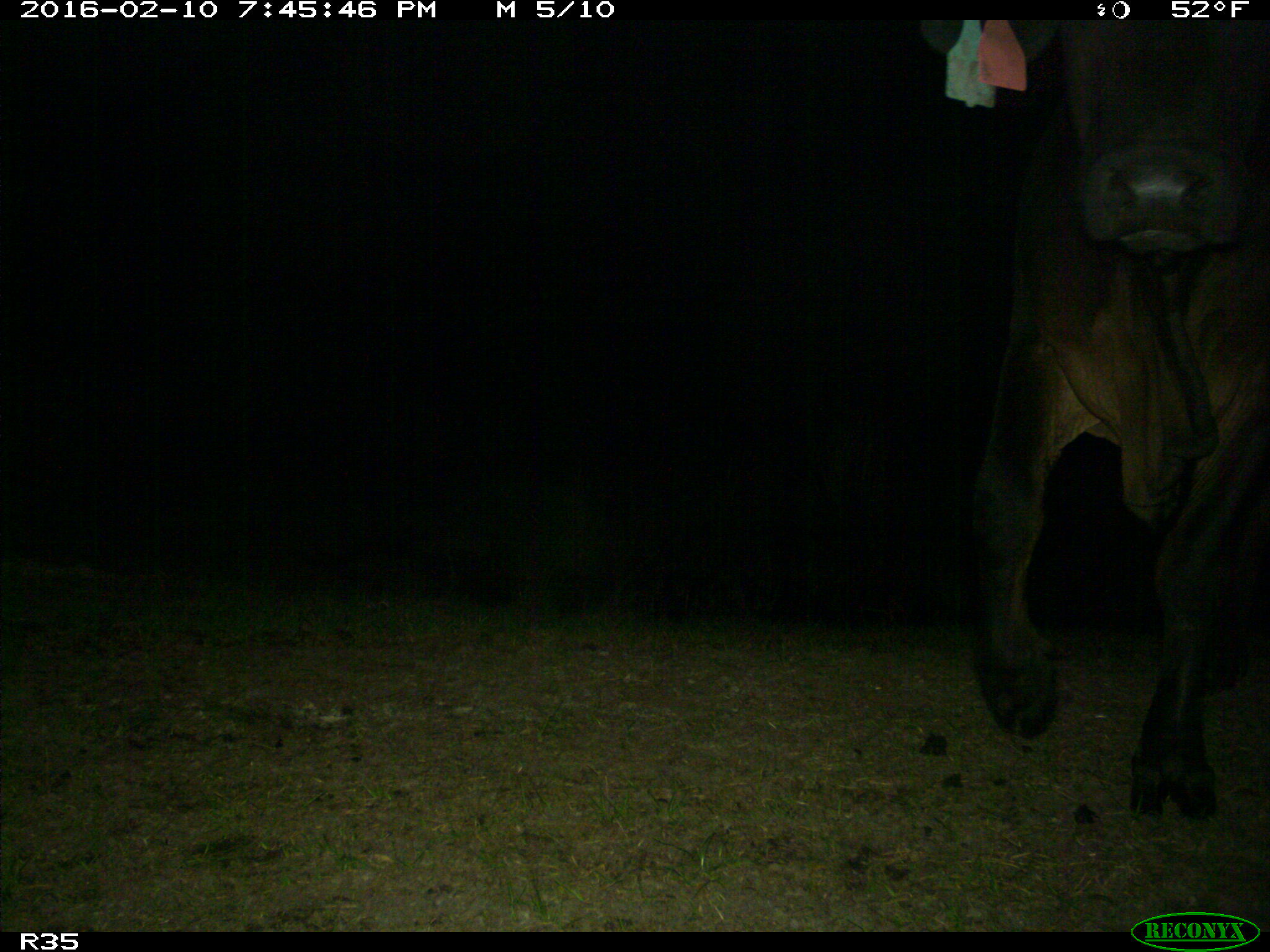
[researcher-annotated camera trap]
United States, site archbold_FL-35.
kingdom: Animalia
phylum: Chordata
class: Mammalia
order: Artiodactyla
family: Bovidae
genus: Bos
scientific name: Bos taurus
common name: domestic cow